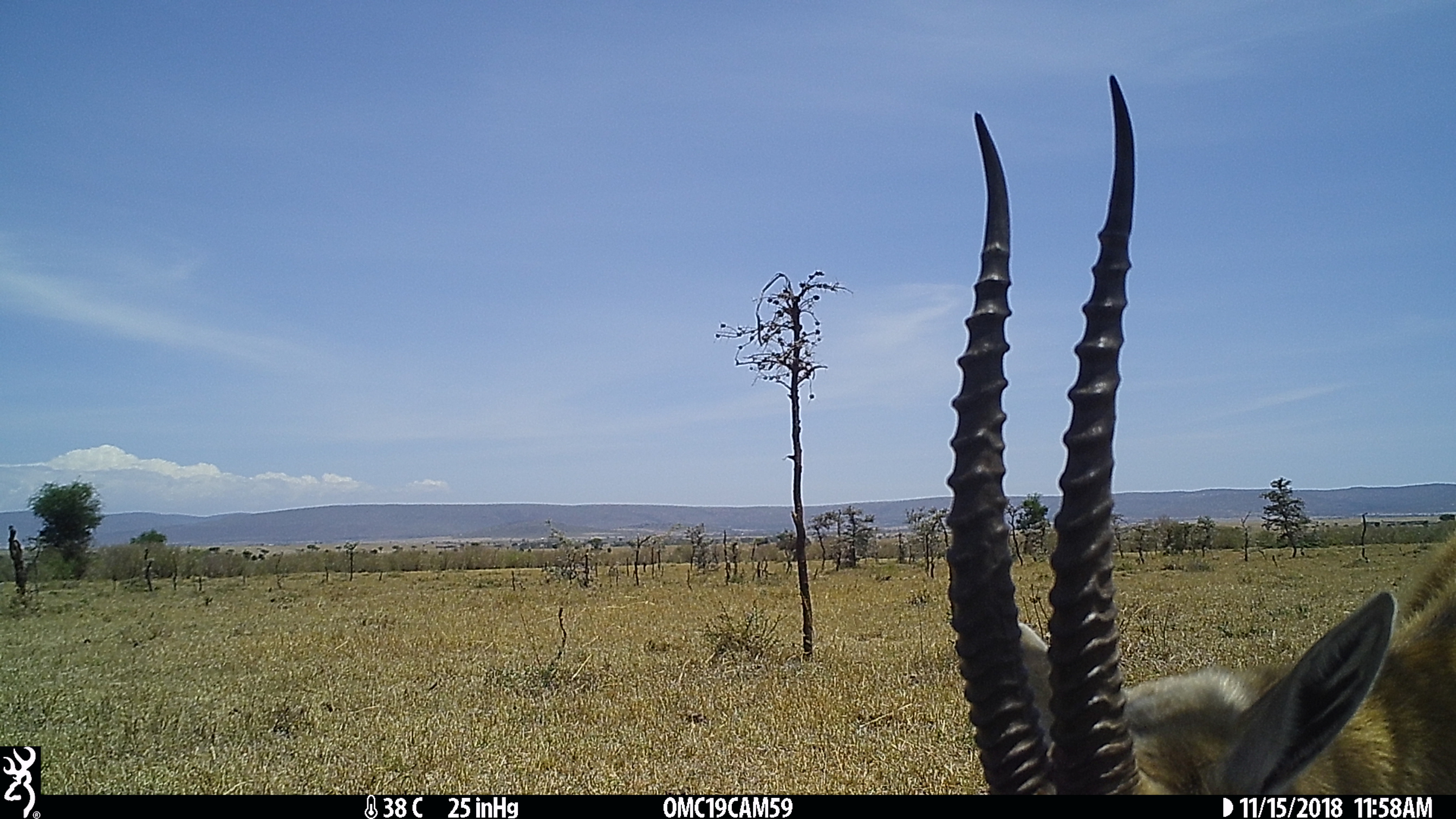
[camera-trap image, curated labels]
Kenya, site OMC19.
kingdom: Animalia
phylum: Chordata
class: Mammalia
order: Artiodactyla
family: Bovidae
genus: Eudorcas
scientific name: Eudorcas thomsonii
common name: thomon's gazelle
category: gazelle thomsons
Gazelle thomsons (thomon's gazelle) (Eudorcas thomsonii).